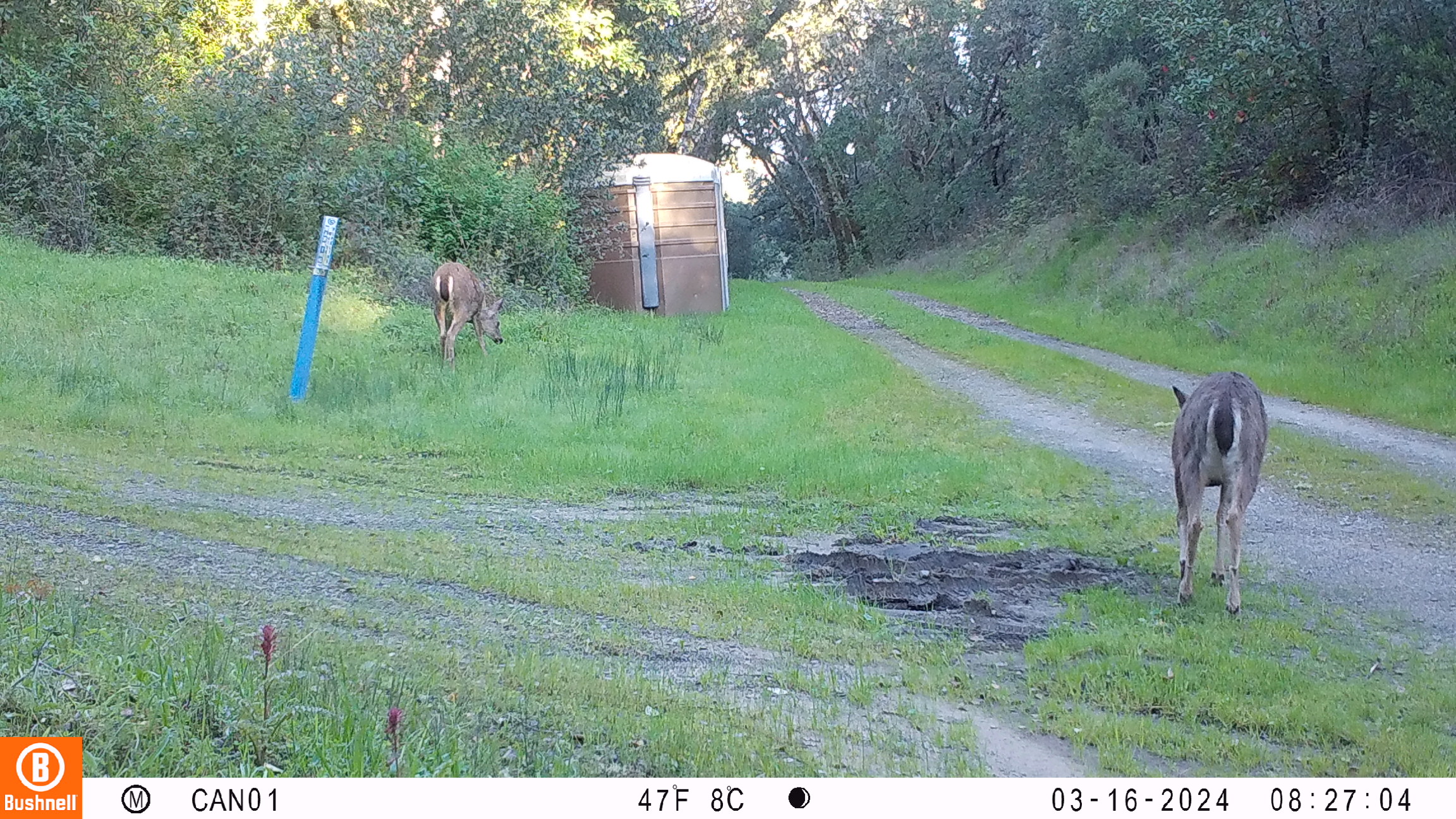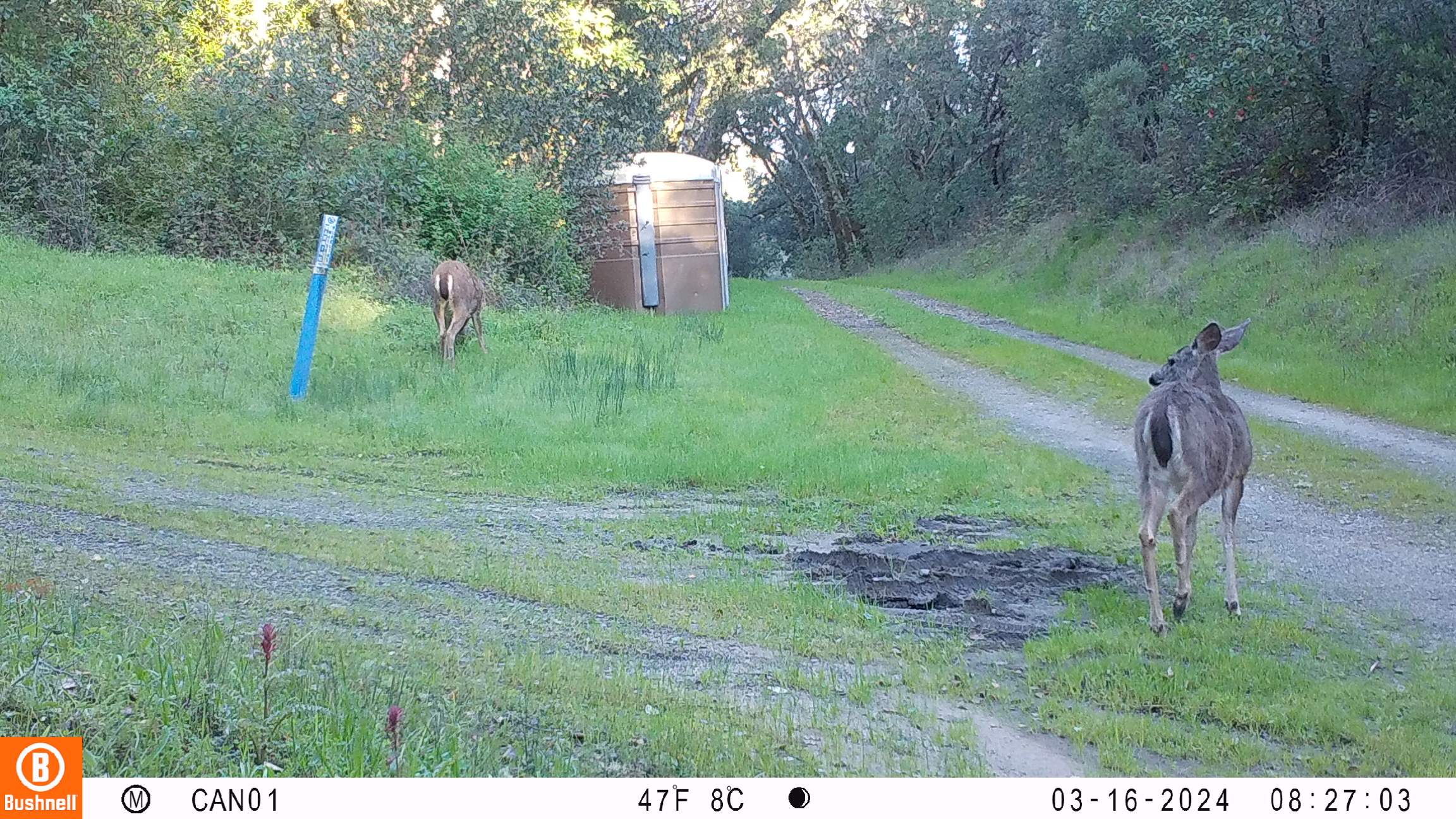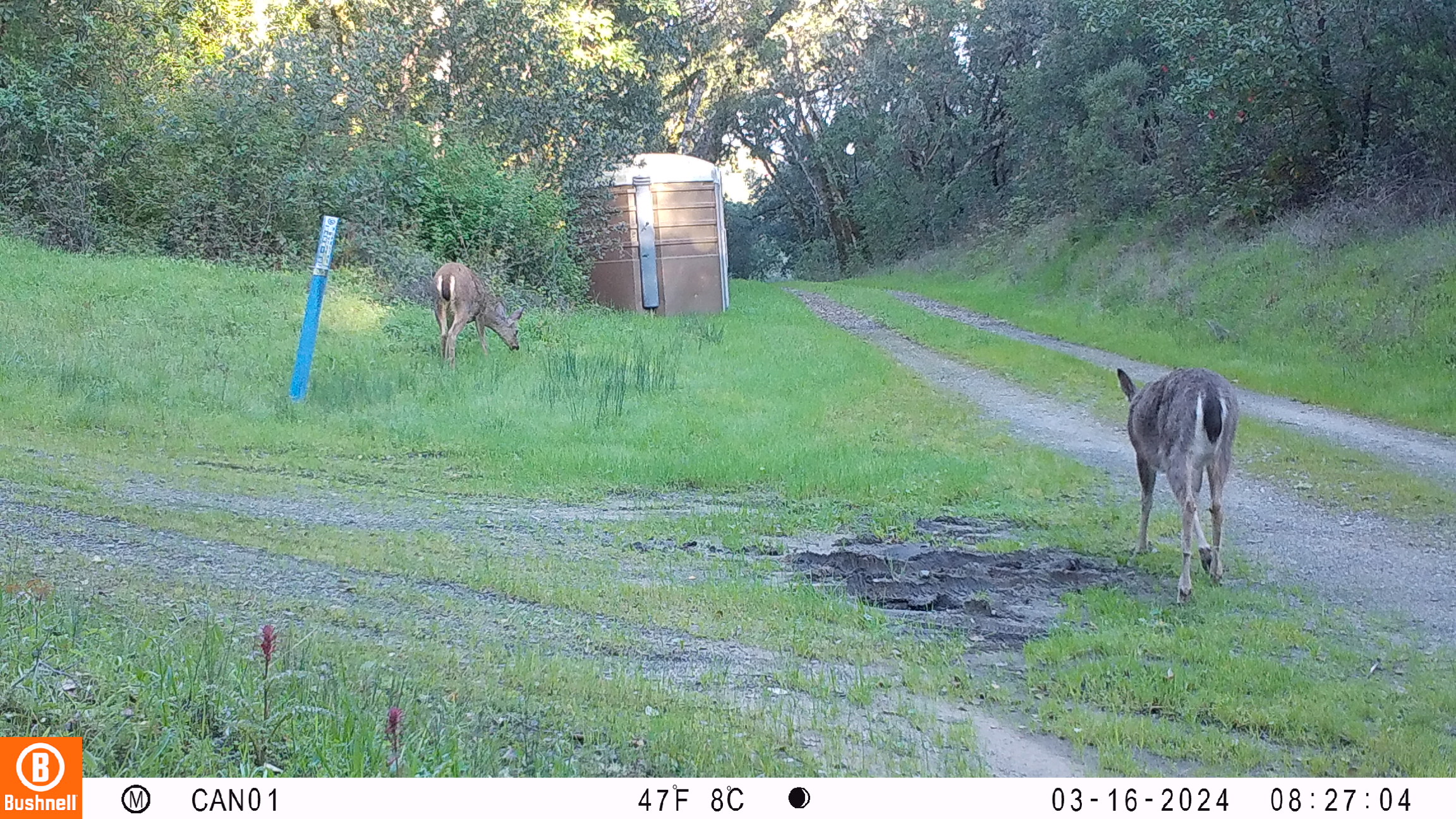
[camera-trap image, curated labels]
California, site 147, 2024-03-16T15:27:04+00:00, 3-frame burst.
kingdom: Animalia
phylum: Chordata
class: Mammalia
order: Artiodactyla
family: Cervidae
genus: Odocoileus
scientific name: Odocoileus hemionus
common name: mule deer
Mule deer (Odocoileus hemionus).